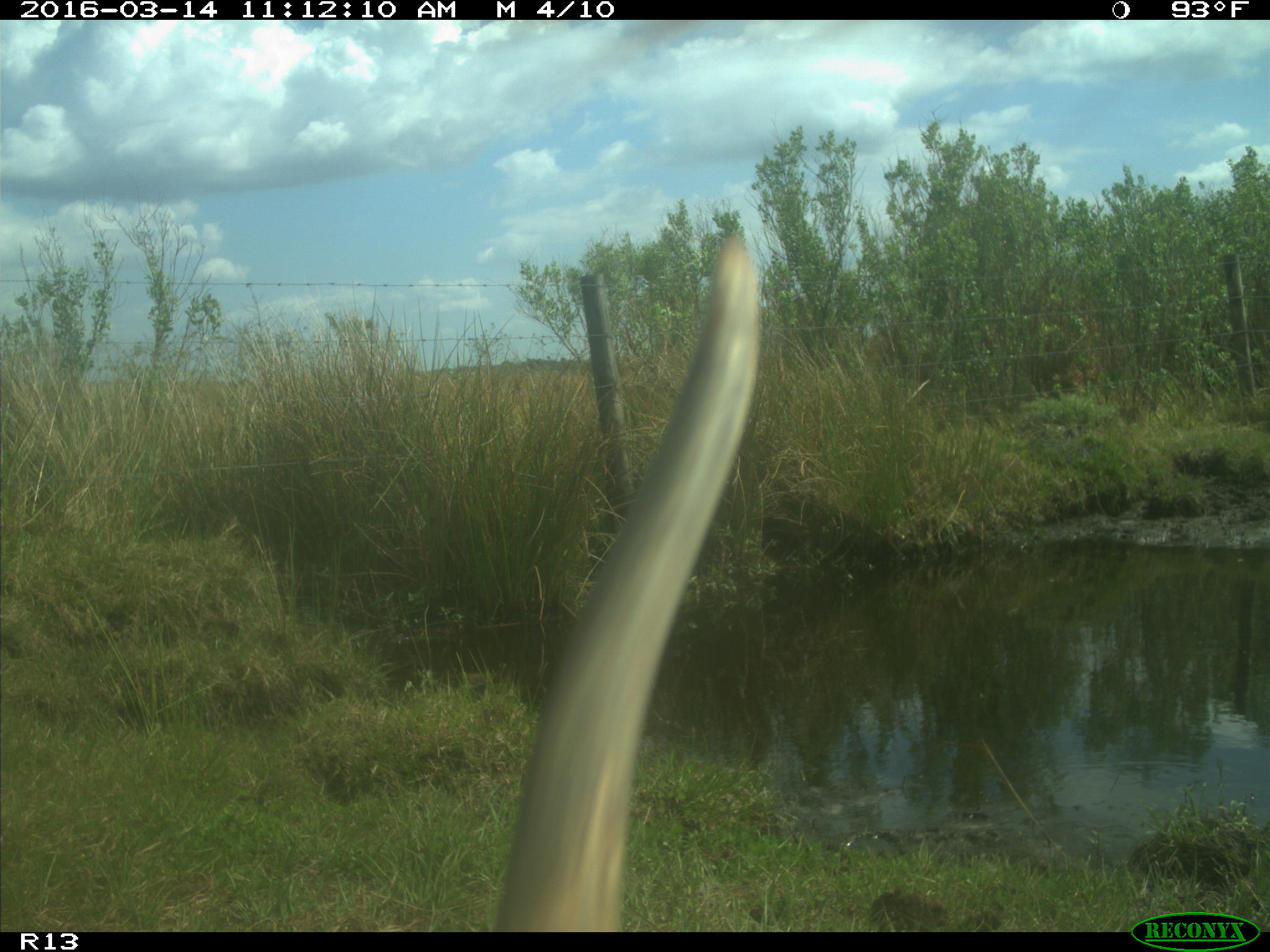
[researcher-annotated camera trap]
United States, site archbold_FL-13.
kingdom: Animalia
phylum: Chordata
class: Mammalia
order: Artiodactyla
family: Bovidae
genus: Bos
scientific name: Bos taurus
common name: domestic cow